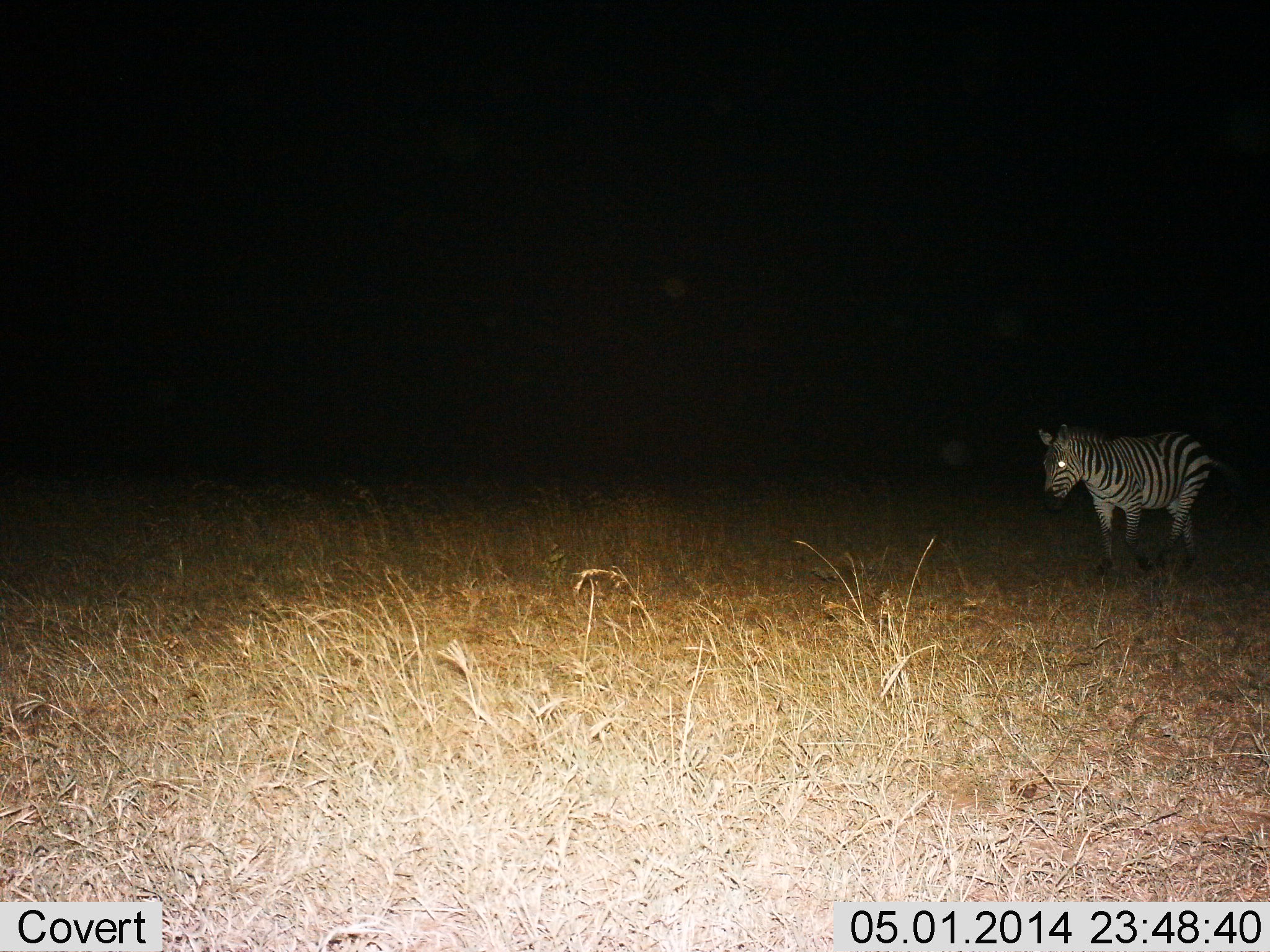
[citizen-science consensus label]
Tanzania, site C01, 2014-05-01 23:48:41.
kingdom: Animalia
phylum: Chordata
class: Mammalia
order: Perissodactyla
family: Equidae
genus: Equus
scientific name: Equus quagga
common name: plains zebra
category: zebra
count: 1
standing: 20%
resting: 0%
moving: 80%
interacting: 0%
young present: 0%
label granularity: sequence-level